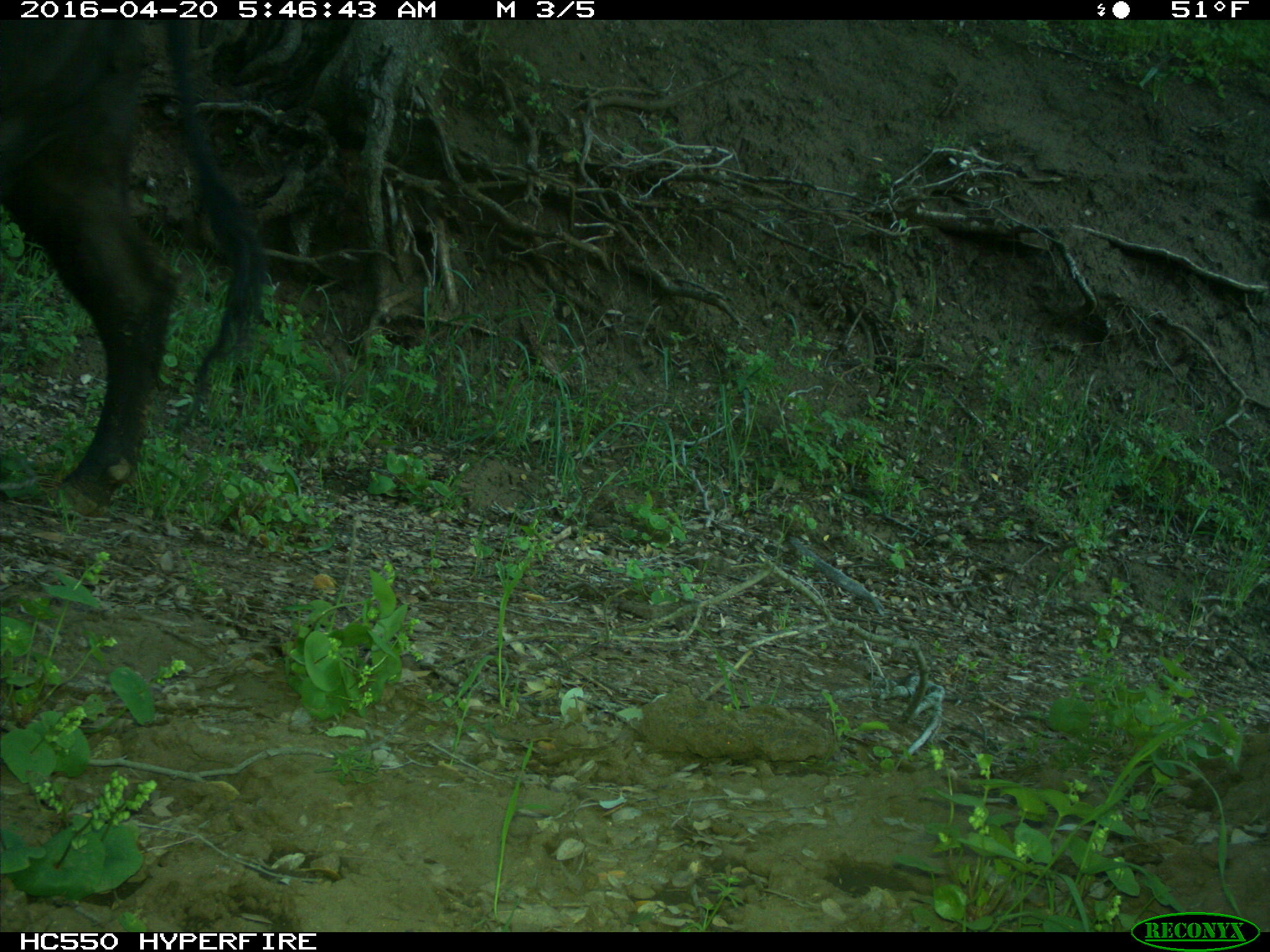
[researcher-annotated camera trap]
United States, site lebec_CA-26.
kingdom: Animalia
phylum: Chordata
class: Mammalia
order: Artiodactyla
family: Bovidae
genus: Bos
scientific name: Bos taurus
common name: domestic cow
Bos taurus (domestic cow).